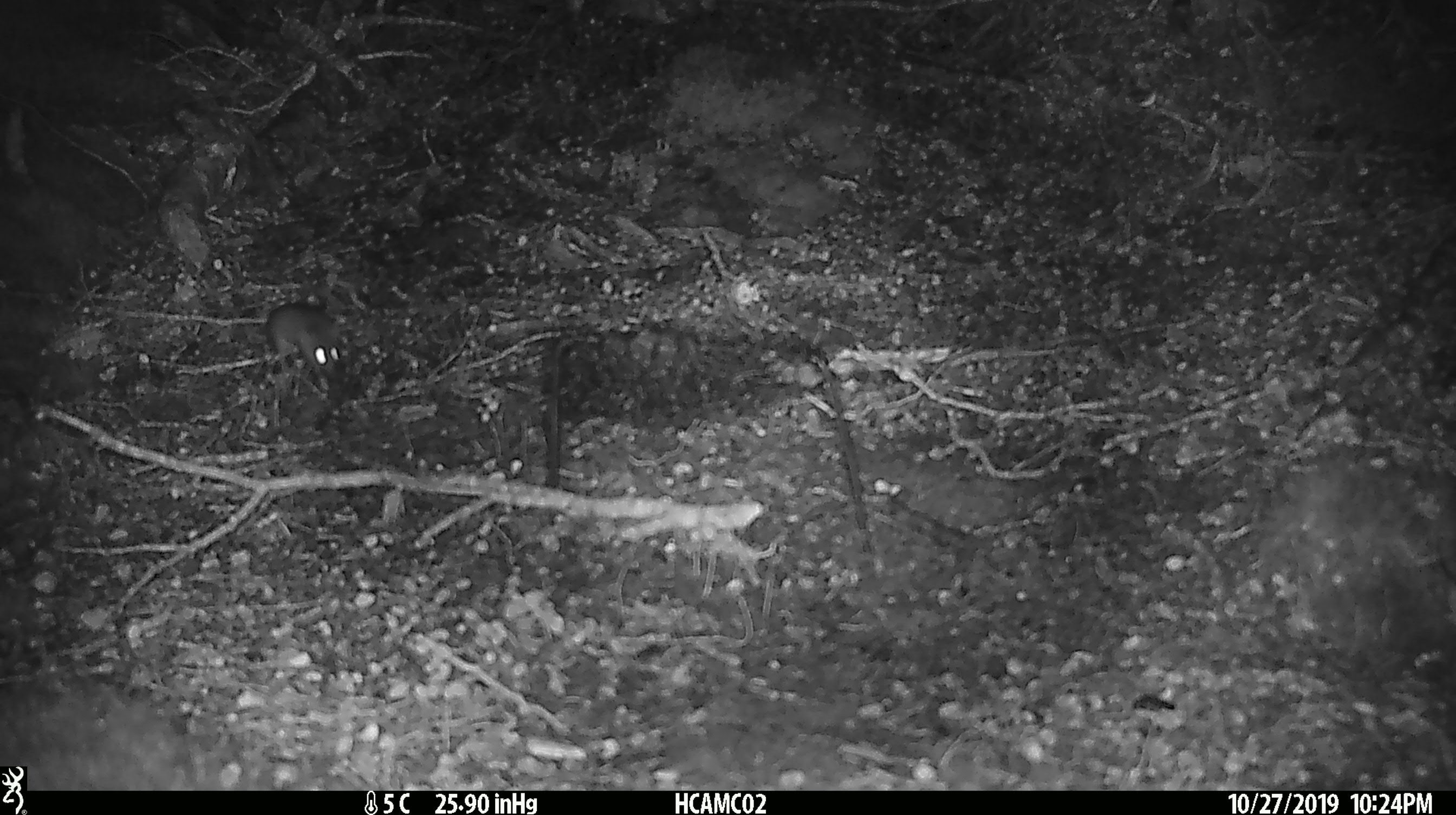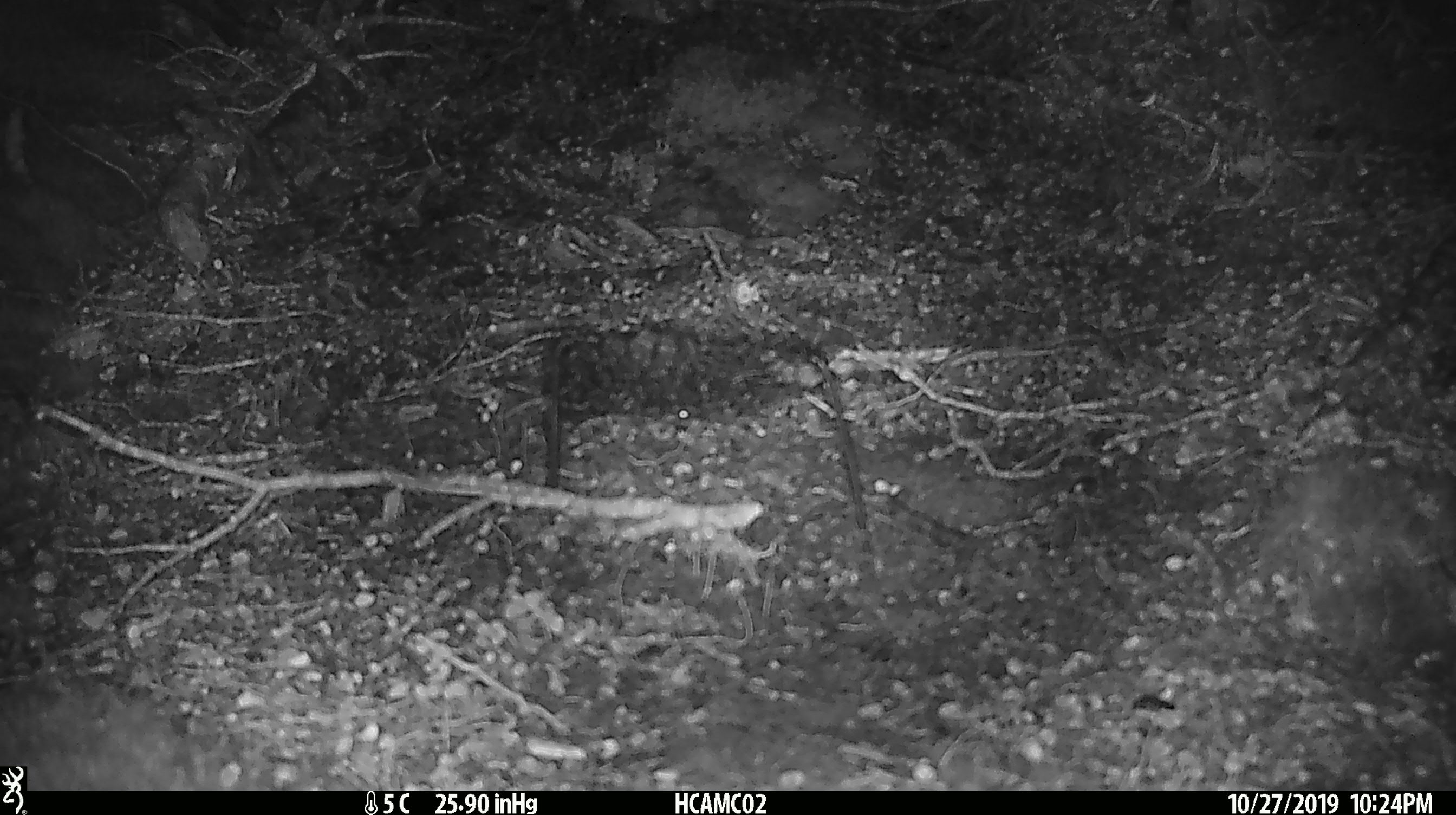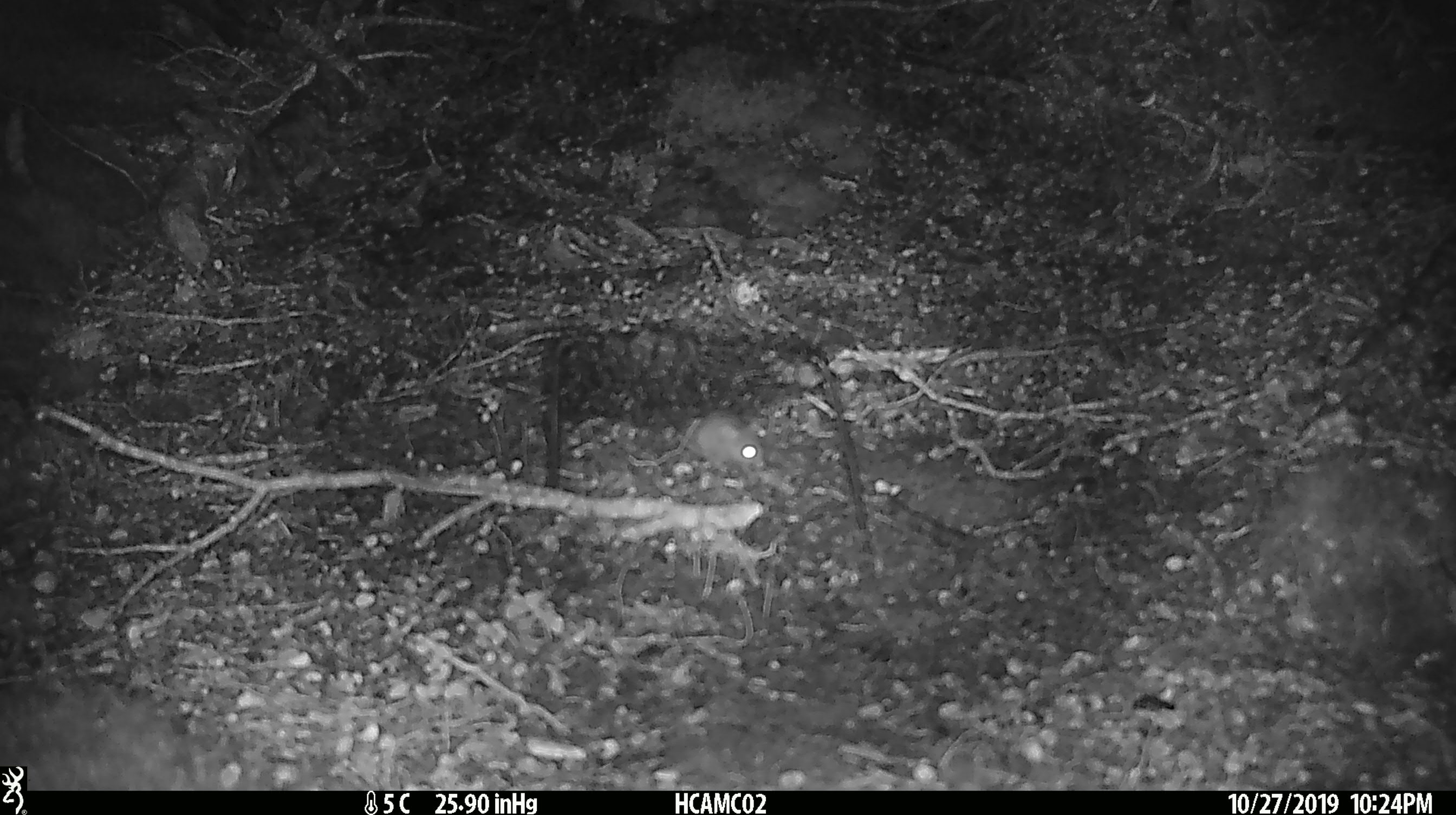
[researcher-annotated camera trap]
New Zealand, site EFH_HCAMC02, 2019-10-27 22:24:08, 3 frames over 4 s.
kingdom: Animalia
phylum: Chordata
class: Mammalia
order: Rodentia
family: Muridae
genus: Mus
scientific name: Mus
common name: mouse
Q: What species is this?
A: Mouse (Mus).